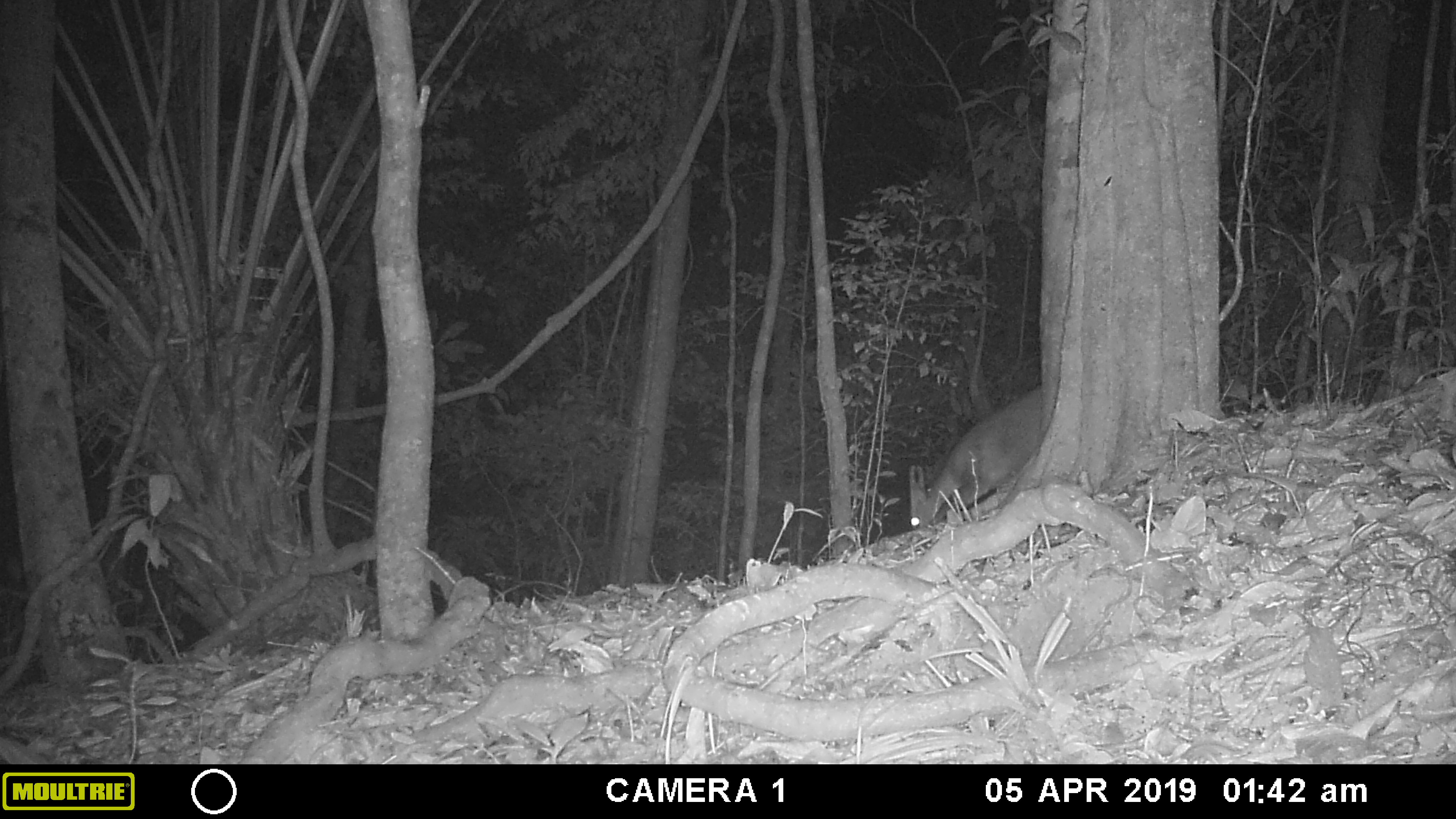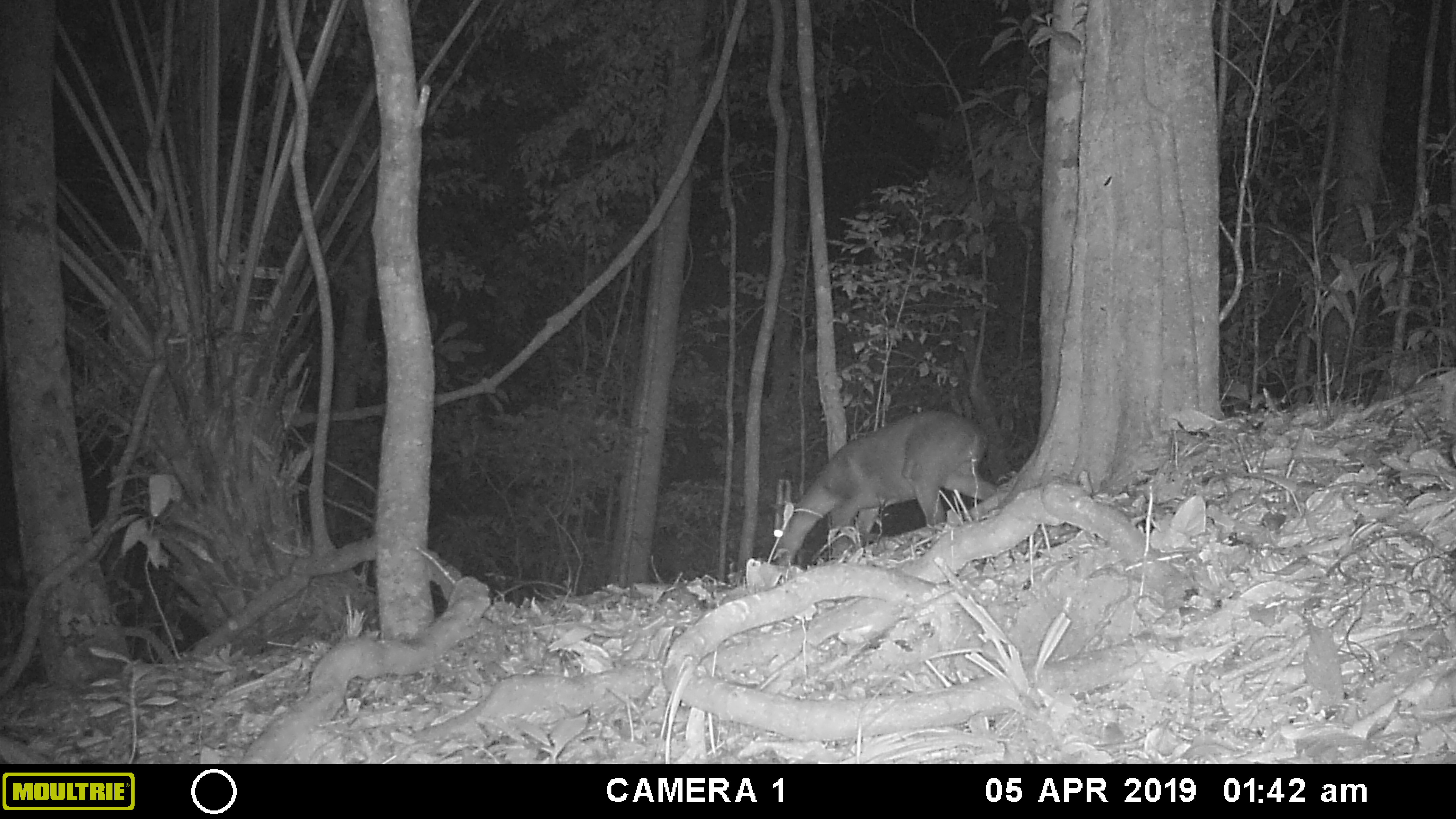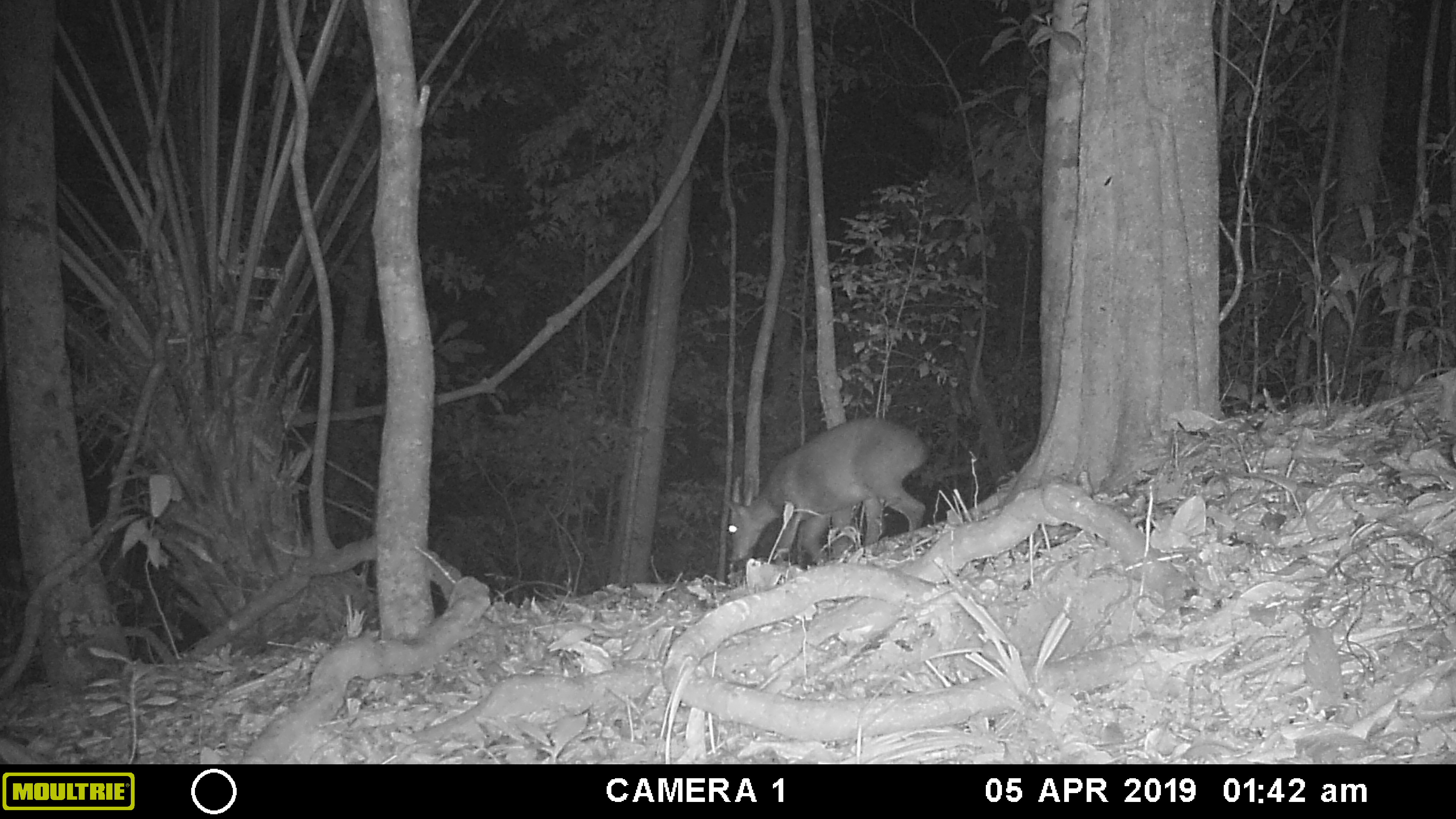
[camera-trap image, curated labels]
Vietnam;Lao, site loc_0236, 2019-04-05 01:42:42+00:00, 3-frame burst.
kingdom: Animalia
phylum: Chordata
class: Mammalia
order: Artiodactyla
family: Cervidae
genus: Muntiacus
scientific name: Muntiacus vuquangensis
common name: large-antlered muntjac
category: large antlered muntjac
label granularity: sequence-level